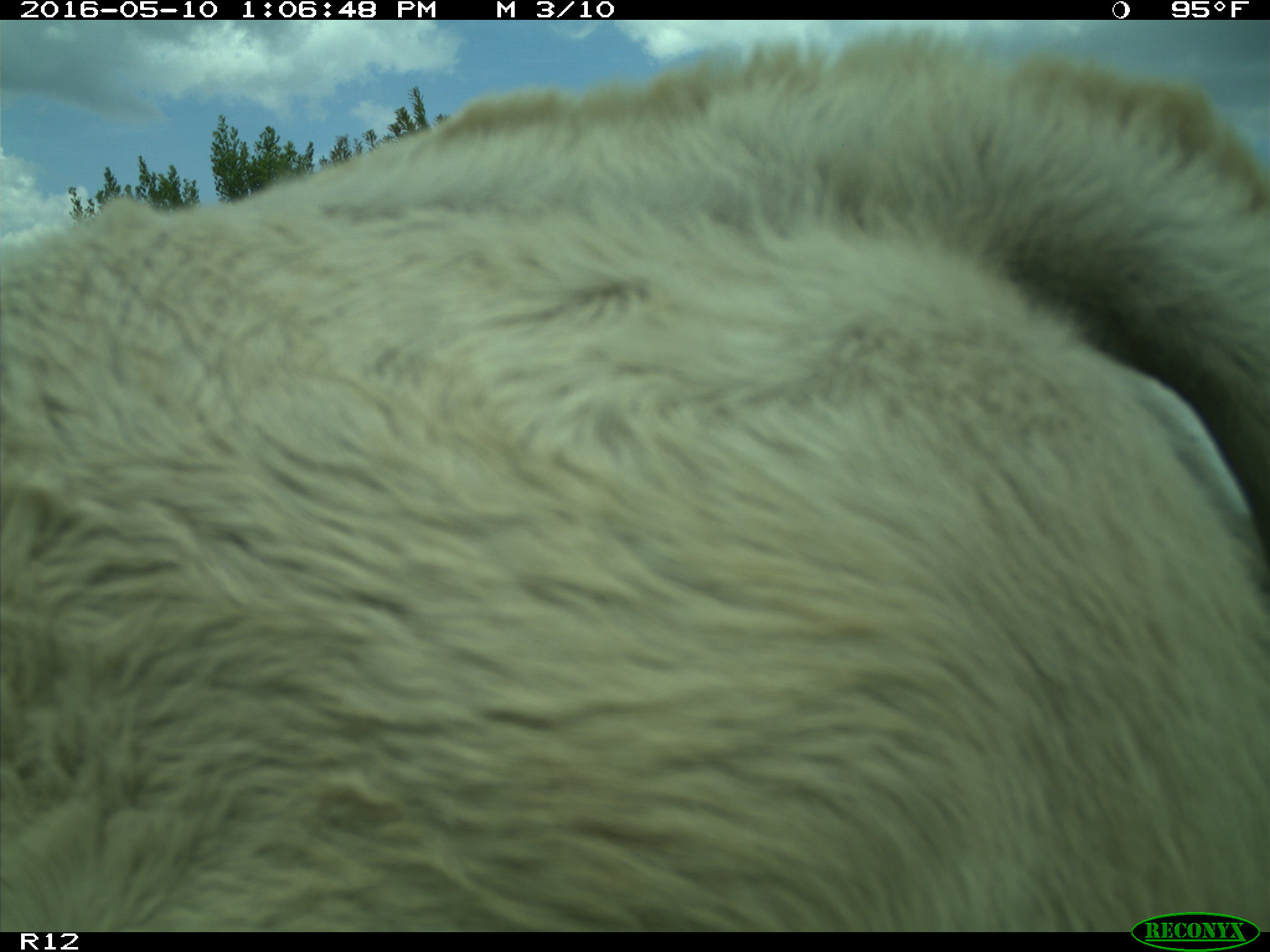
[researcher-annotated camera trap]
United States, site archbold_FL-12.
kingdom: Animalia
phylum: Chordata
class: Mammalia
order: Artiodactyla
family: Bovidae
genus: Bos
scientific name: Bos taurus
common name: domestic cow